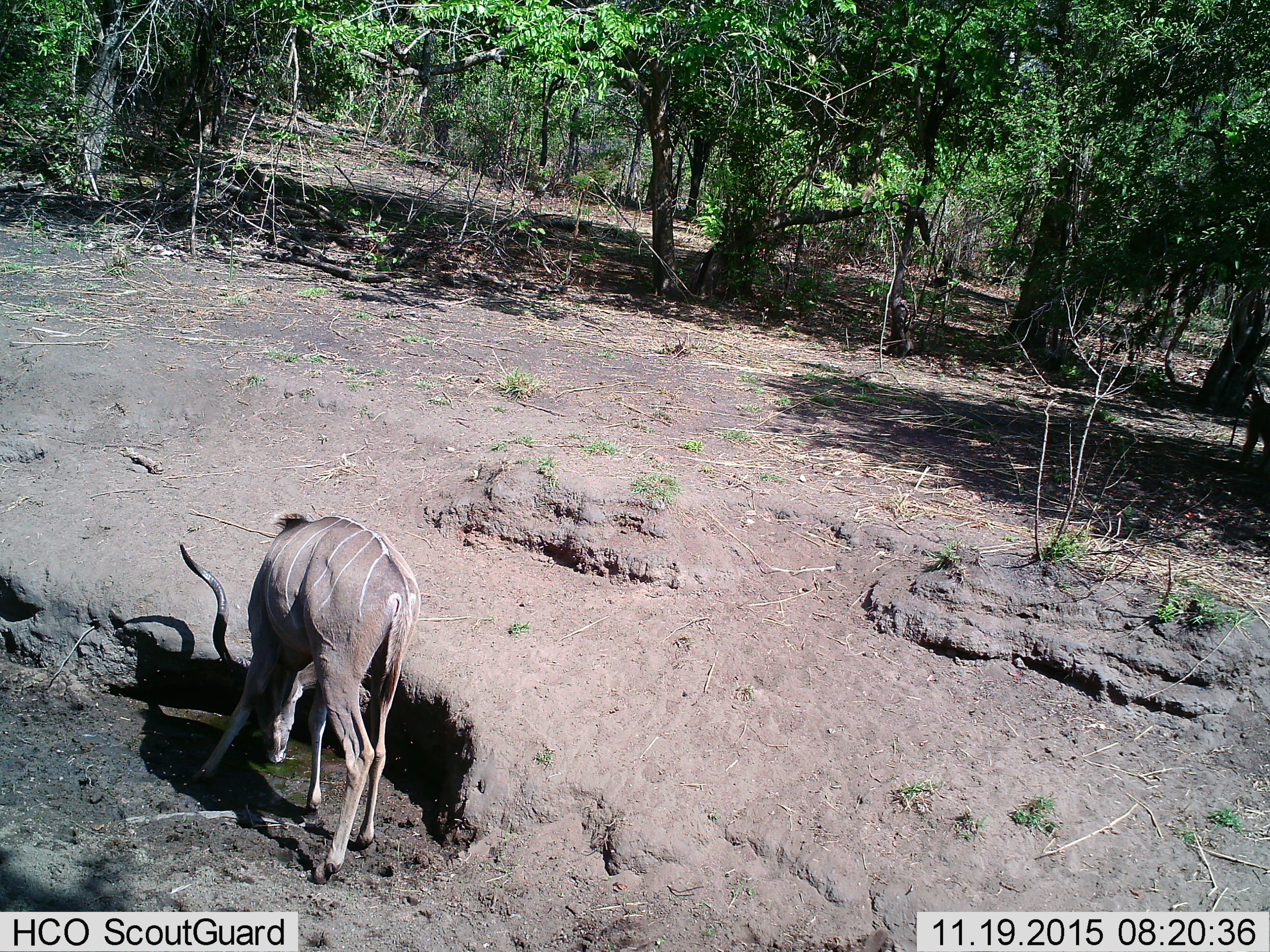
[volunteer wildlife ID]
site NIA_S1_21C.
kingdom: Animalia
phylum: Chordata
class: Mammalia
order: Artiodactyla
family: Bovidae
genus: Tragelaphus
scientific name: Tragelaphus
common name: kudu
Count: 1.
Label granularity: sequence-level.